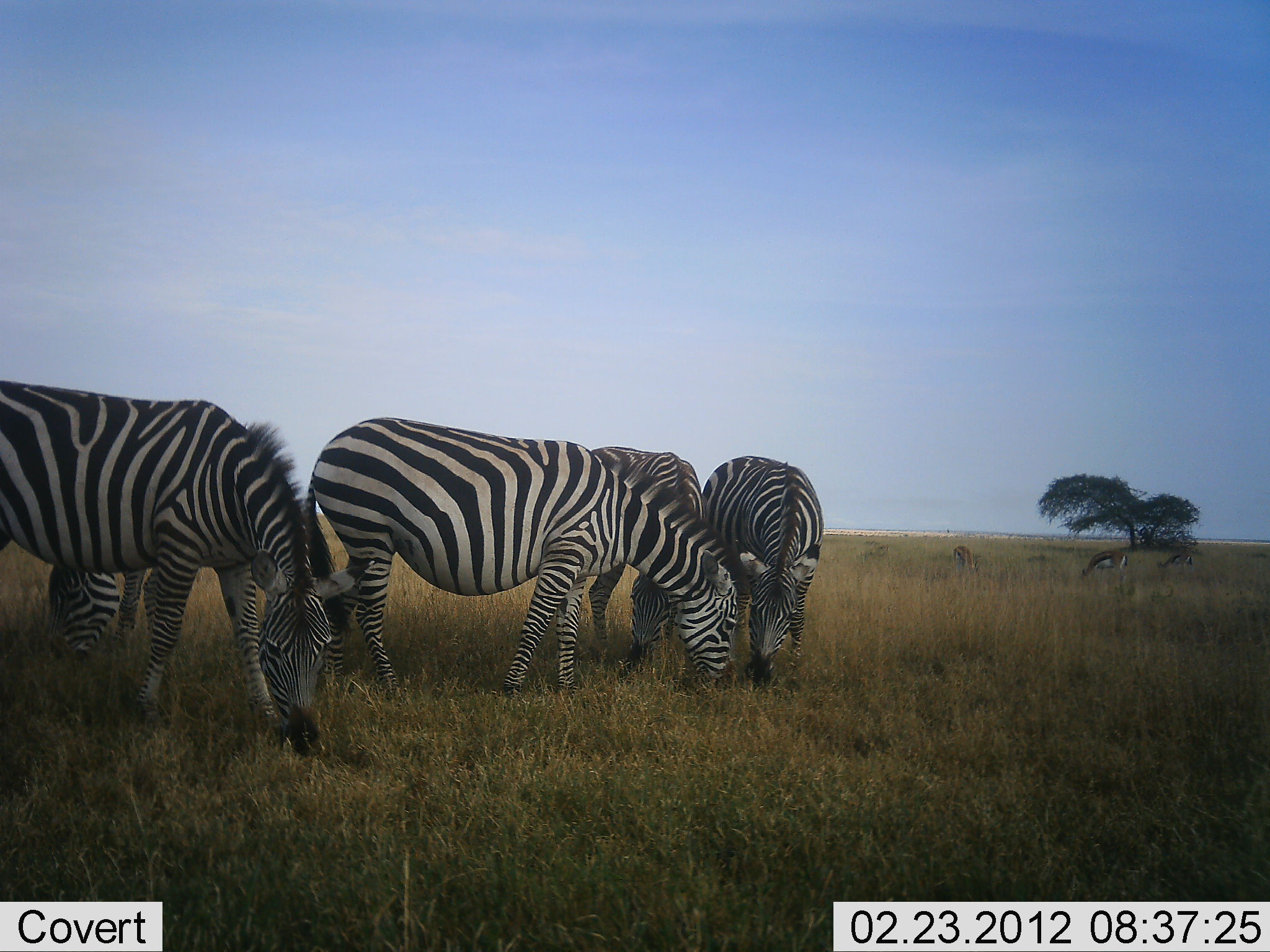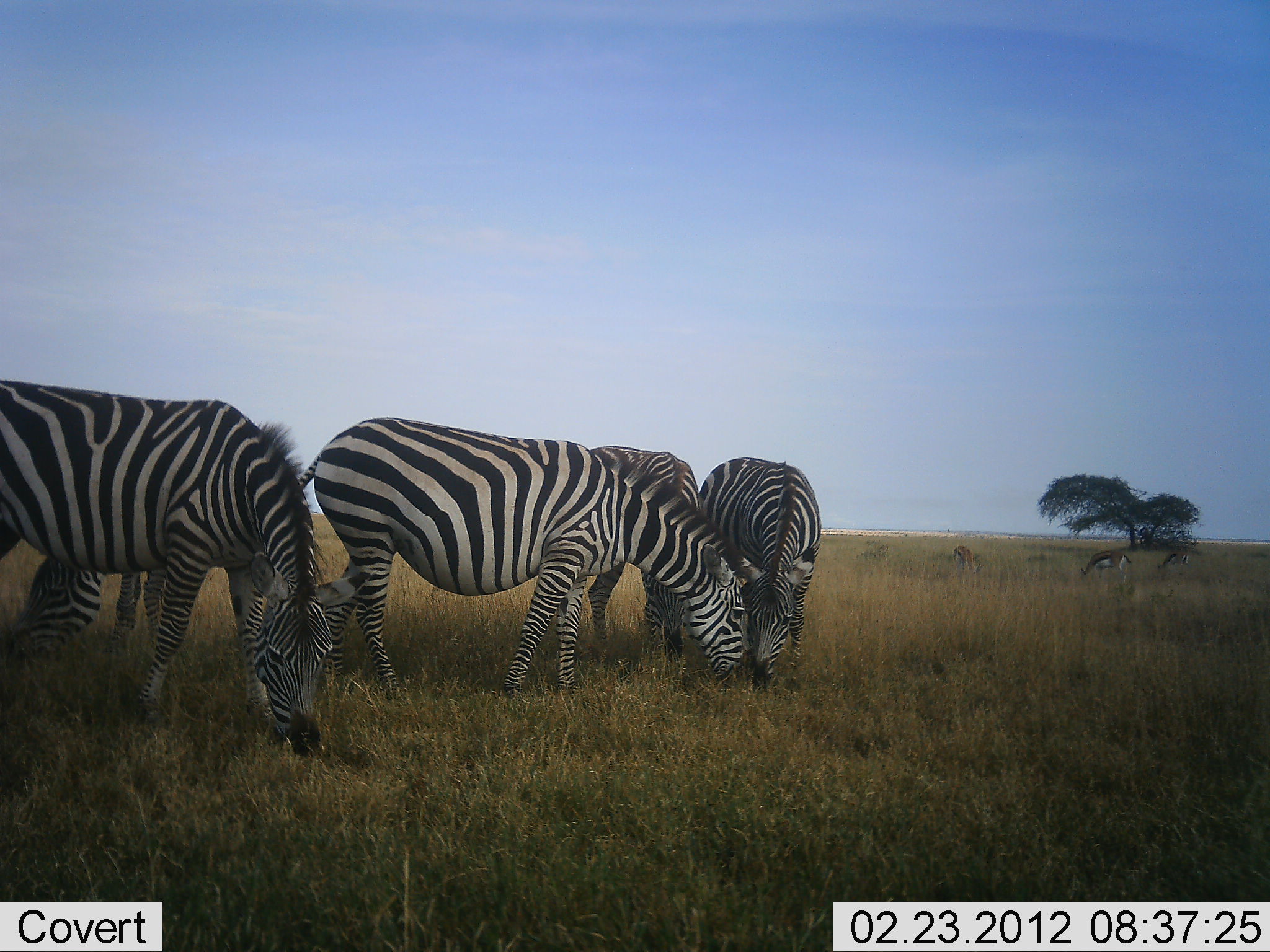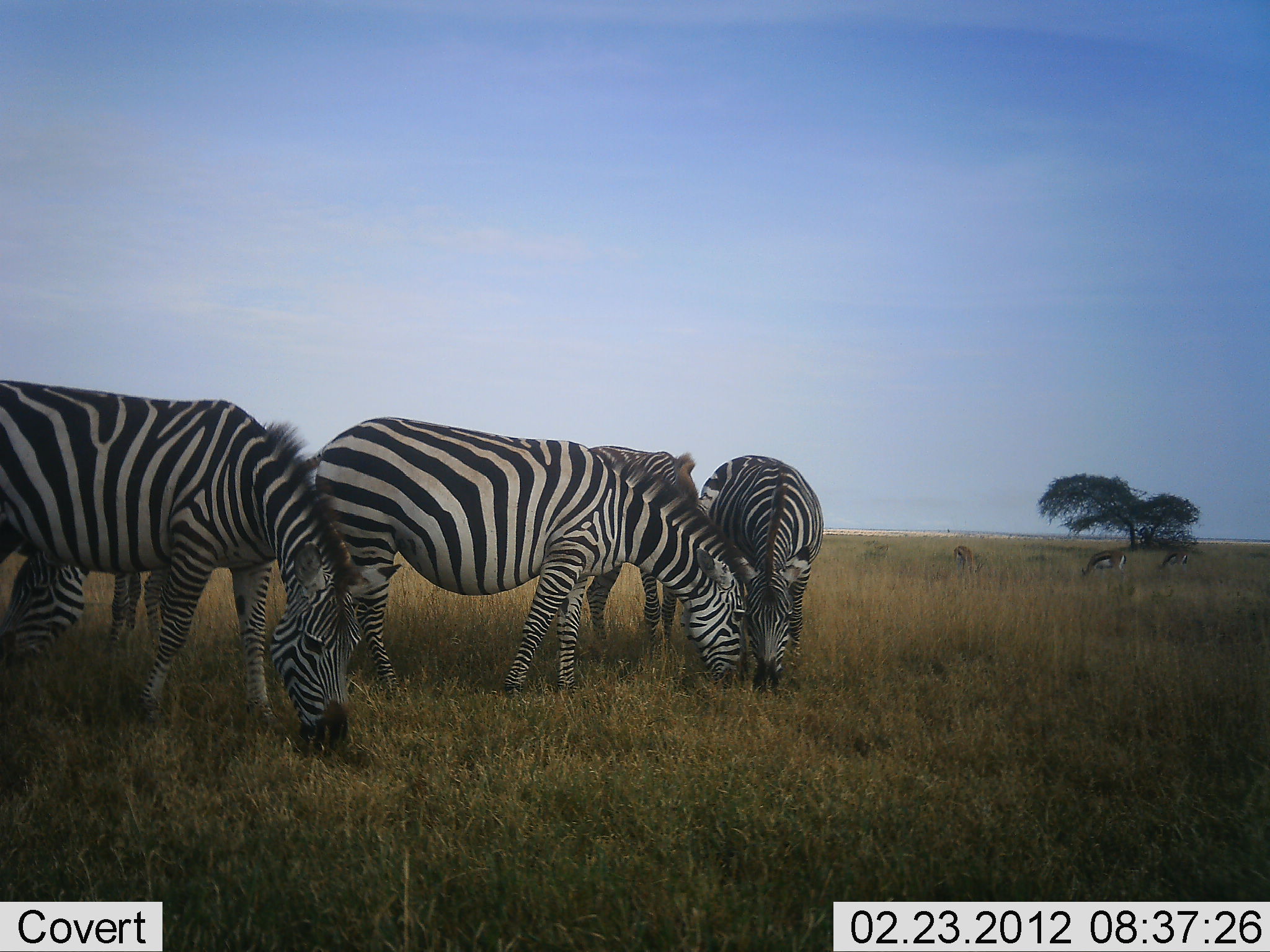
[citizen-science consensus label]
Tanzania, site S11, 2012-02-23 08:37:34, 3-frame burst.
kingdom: Animalia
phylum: Chordata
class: Mammalia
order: Perissodactyla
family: Equidae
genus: Equus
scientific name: Equus quagga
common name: plains zebra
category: zebra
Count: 5.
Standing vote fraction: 16%.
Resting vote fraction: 5%.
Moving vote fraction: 0%.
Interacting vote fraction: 5%.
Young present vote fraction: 0%.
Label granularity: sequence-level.